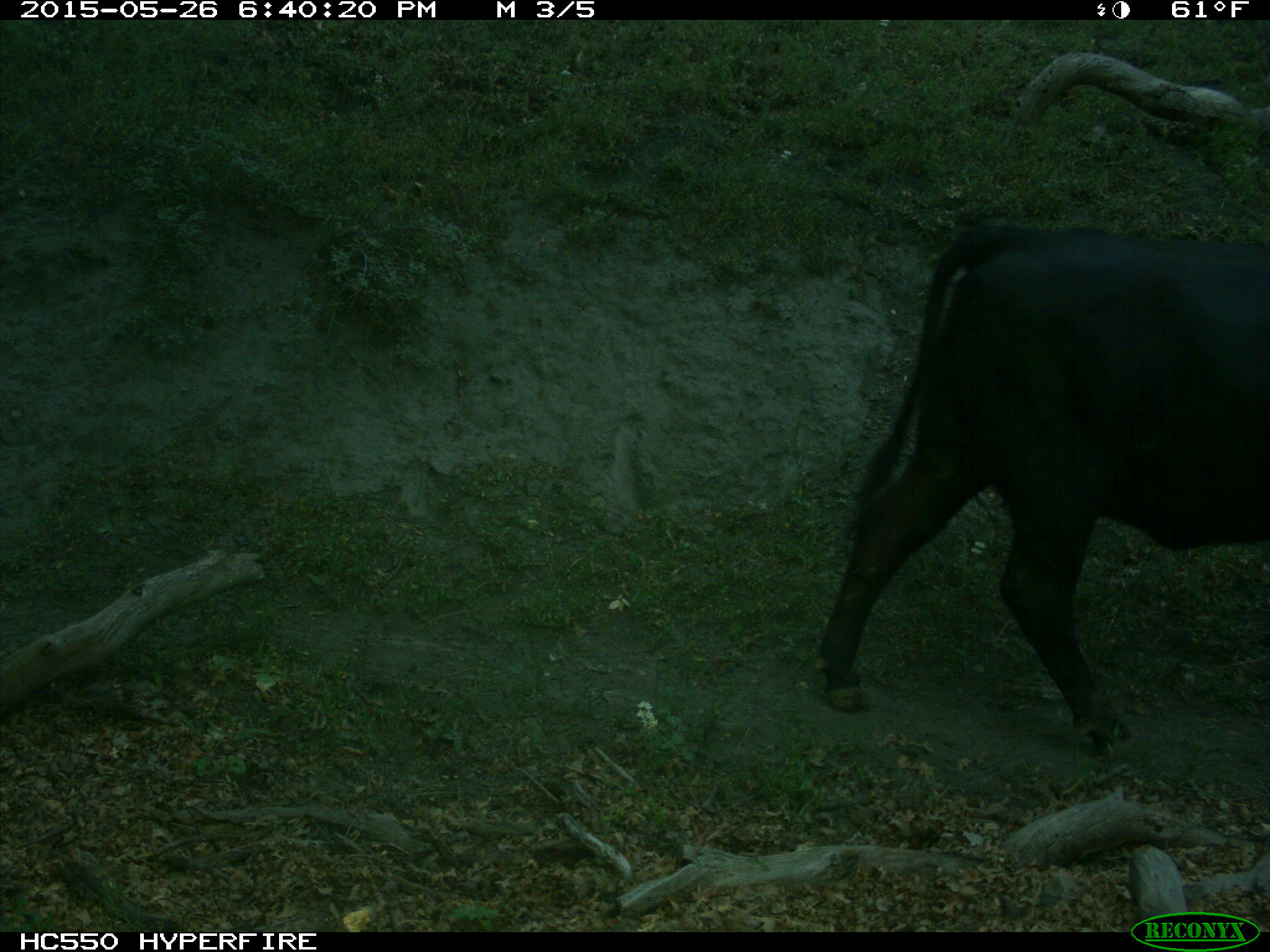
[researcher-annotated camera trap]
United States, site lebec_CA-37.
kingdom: Animalia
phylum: Chordata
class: Mammalia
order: Artiodactyla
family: Bovidae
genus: Bos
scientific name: Bos taurus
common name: domestic cow